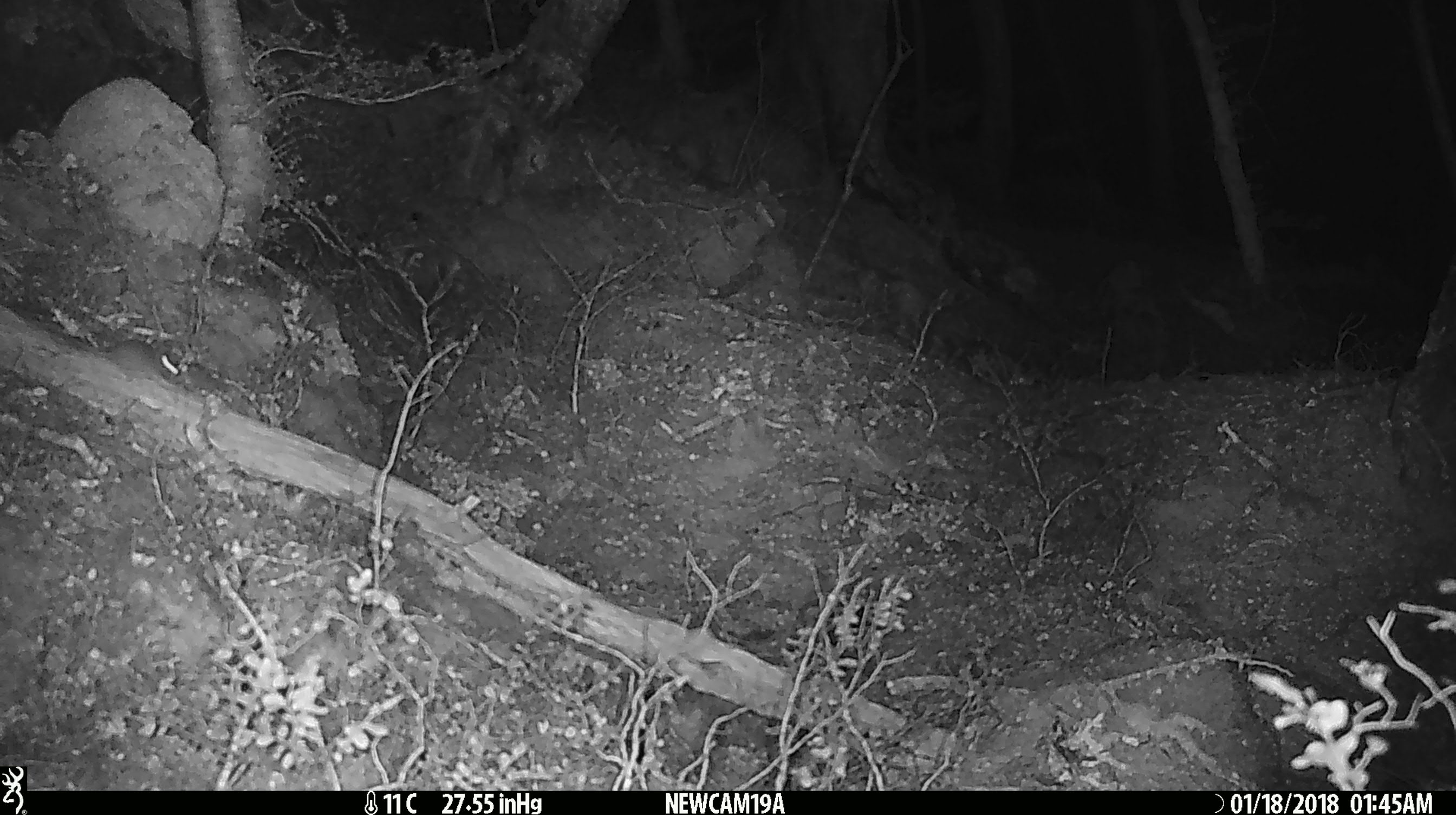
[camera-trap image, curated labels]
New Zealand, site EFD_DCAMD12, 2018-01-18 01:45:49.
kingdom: Animalia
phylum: Chordata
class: Mammalia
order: Rodentia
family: Muridae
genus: Mus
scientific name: Mus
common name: mouse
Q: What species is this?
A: Mouse (Mus).